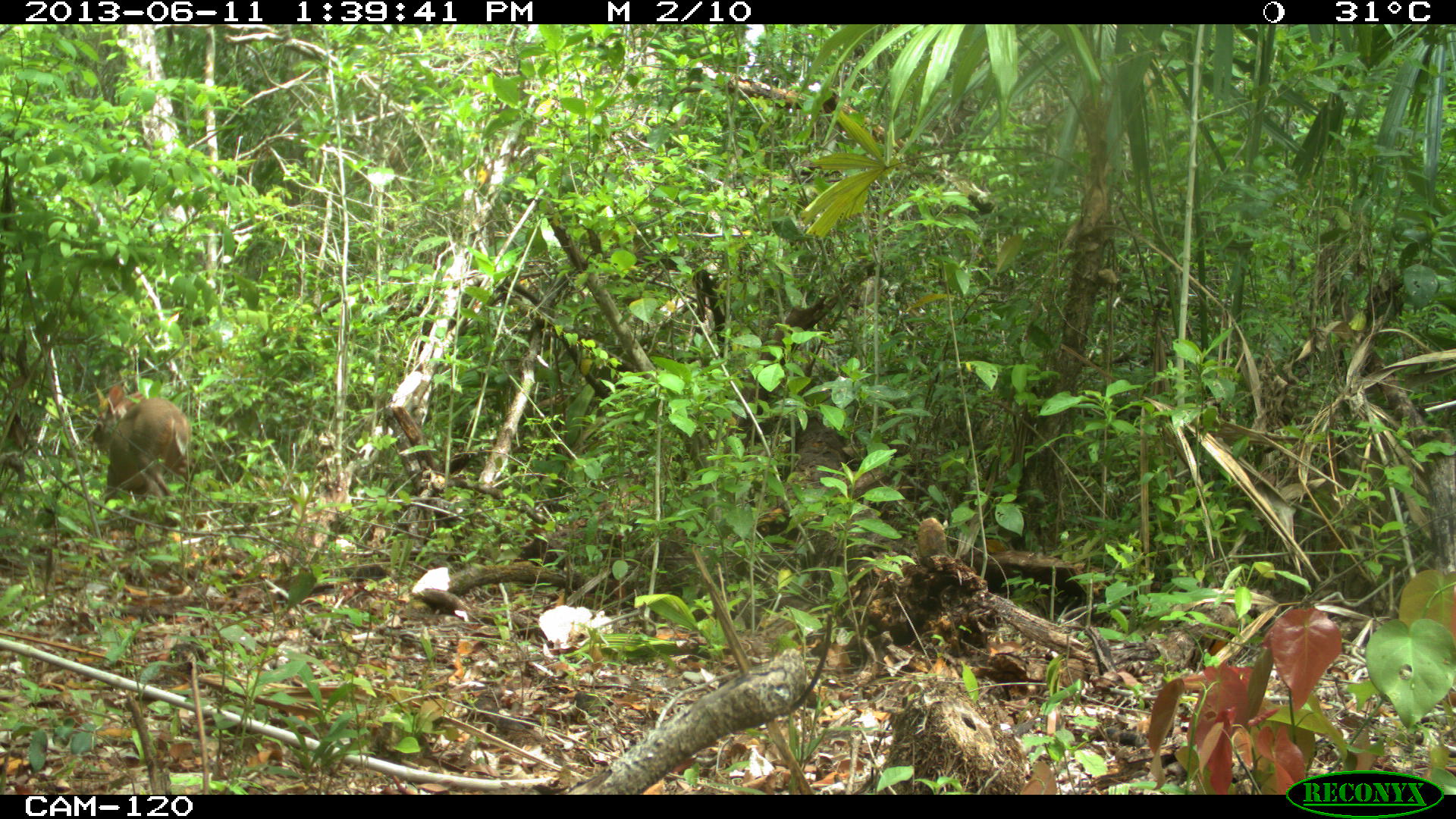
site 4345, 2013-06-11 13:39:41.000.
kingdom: Animalia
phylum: Chordata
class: Mammalia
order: Artiodactyla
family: Cervidae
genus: Odocoileus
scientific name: Odocoileus pandora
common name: yucatán brown brocket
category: mazama pandora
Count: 1.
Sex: female.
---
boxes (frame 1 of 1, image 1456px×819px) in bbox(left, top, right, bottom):
mazama pandora: bbox(91, 382, 192, 513)